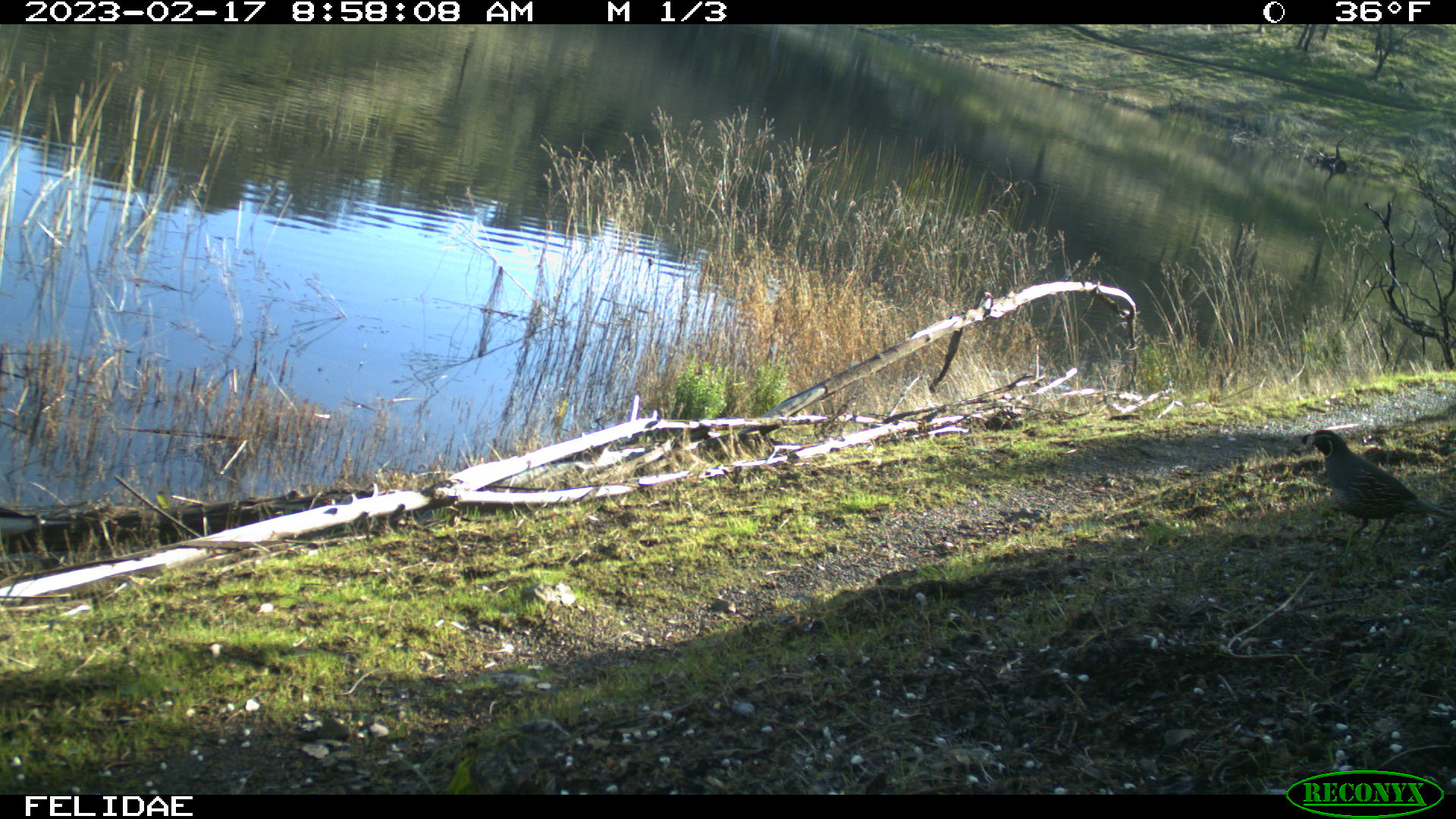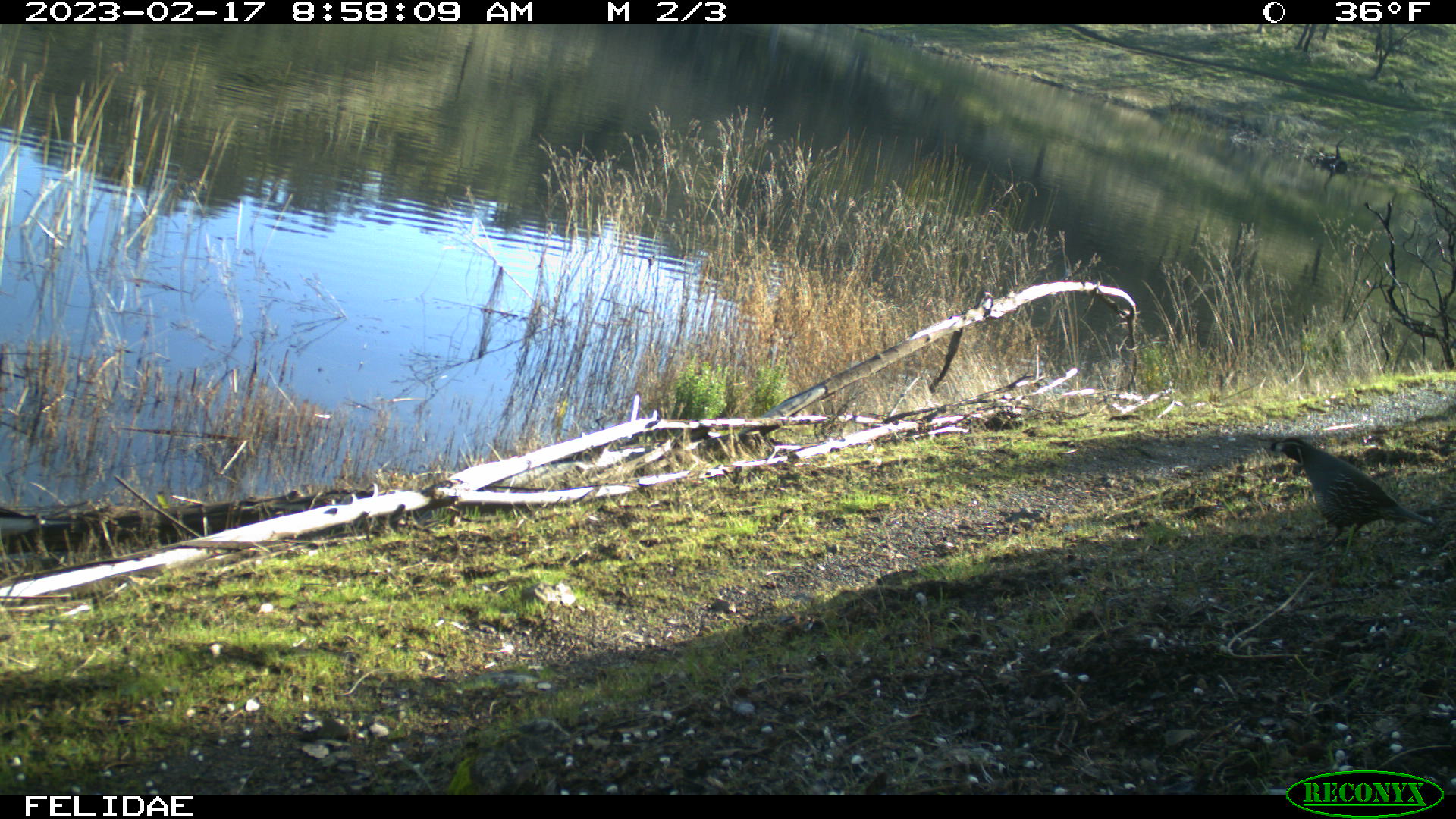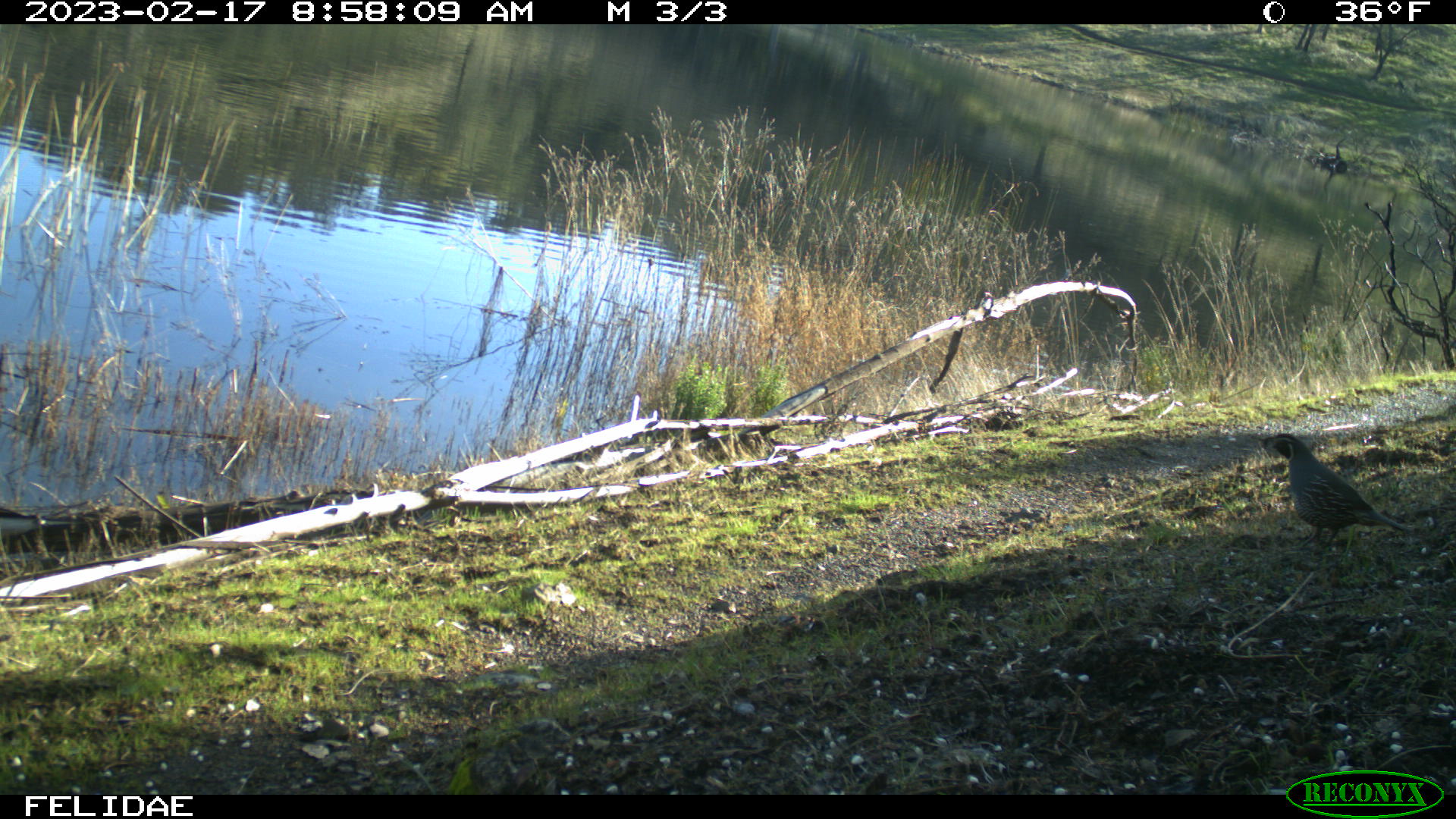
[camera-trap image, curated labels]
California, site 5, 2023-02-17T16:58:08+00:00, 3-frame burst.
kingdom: Animalia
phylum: Chordata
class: Aves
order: Galliformes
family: Odontophoridae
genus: Callipepla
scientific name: Callipepla californica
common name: california quail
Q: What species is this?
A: California quail (Callipepla californica).